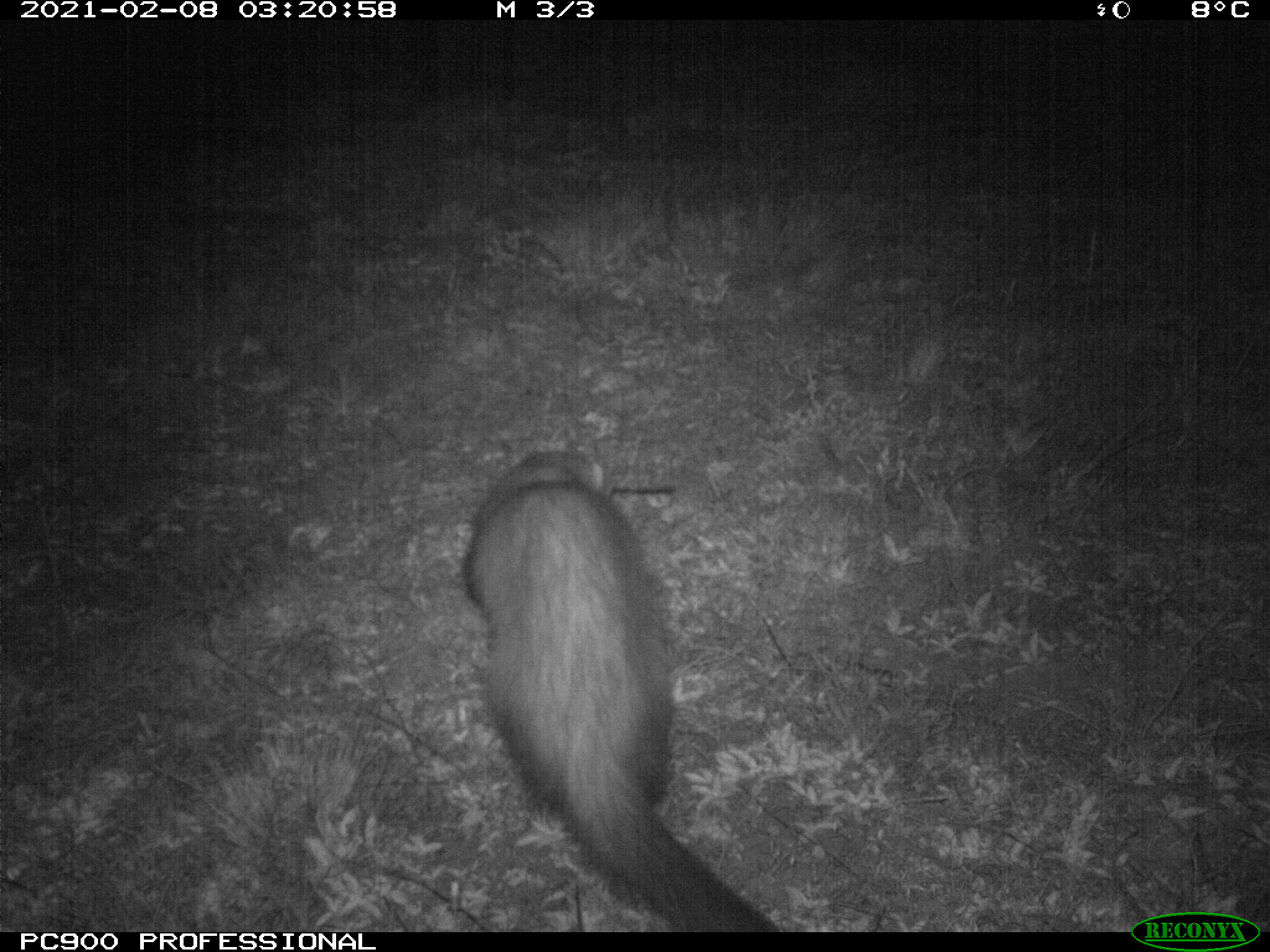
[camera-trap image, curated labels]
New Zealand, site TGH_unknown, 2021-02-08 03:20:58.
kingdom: Animalia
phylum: Chordata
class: Mammalia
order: Carnivora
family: Mustelidae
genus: Mustela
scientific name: Mustela furo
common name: ferret